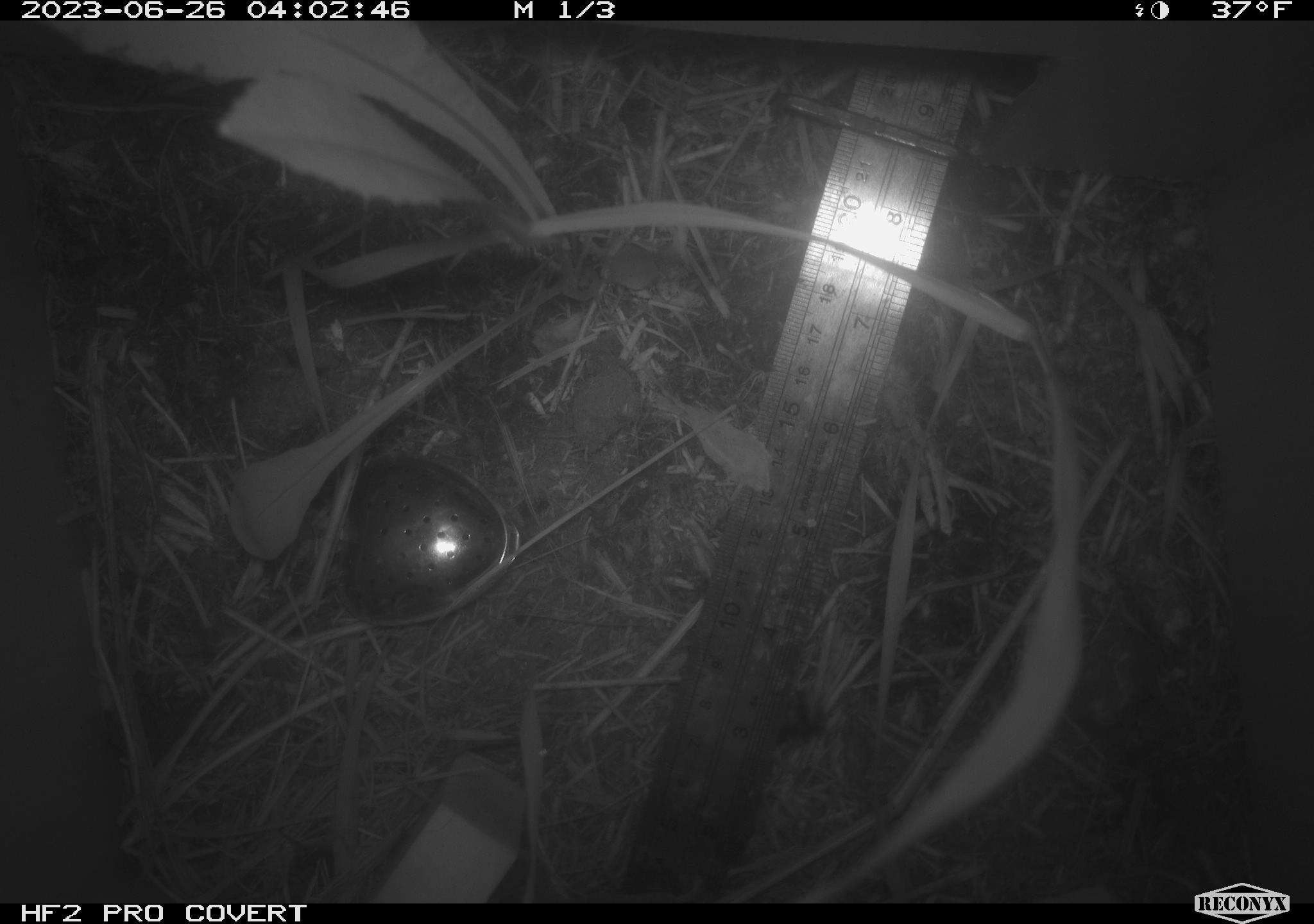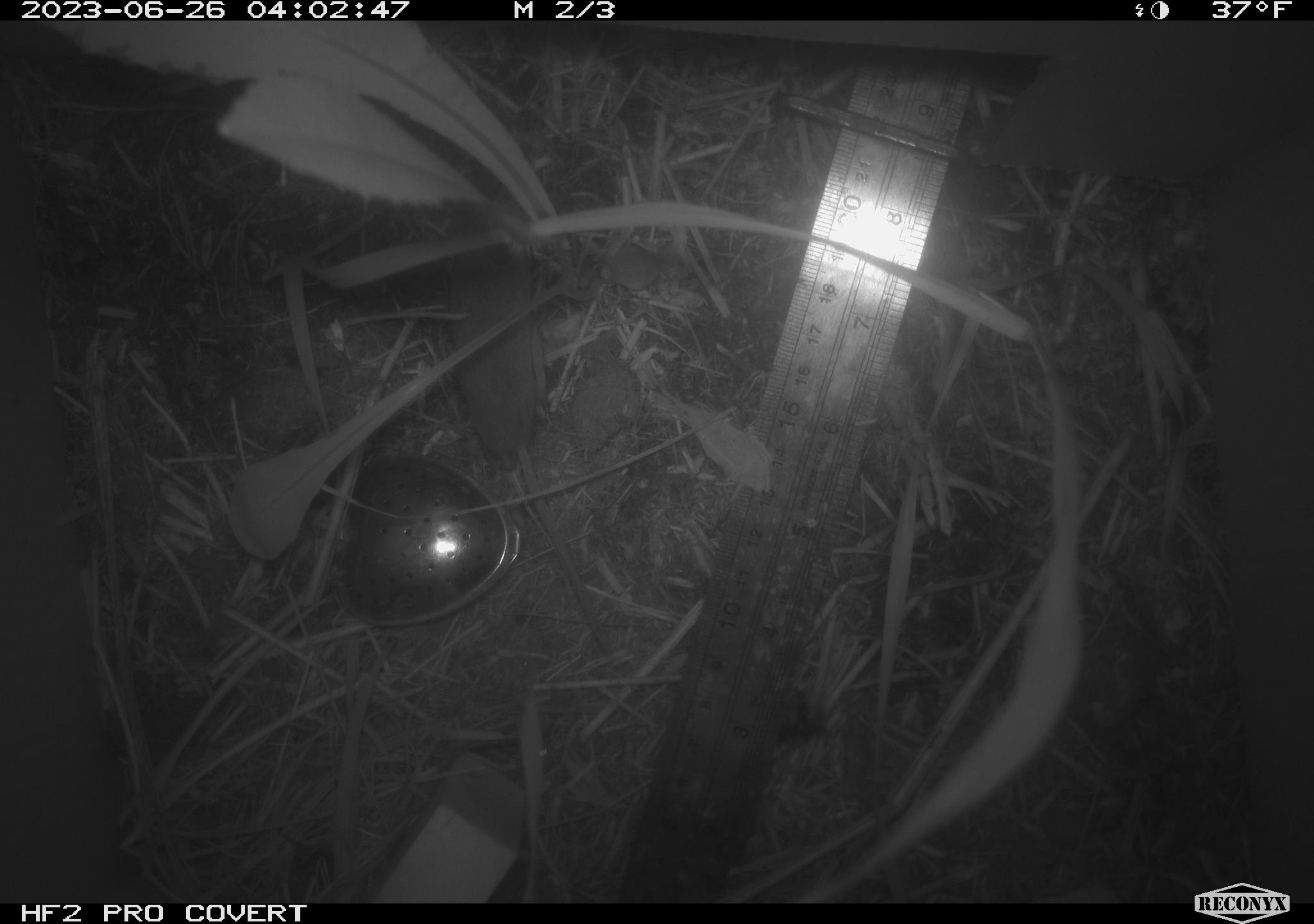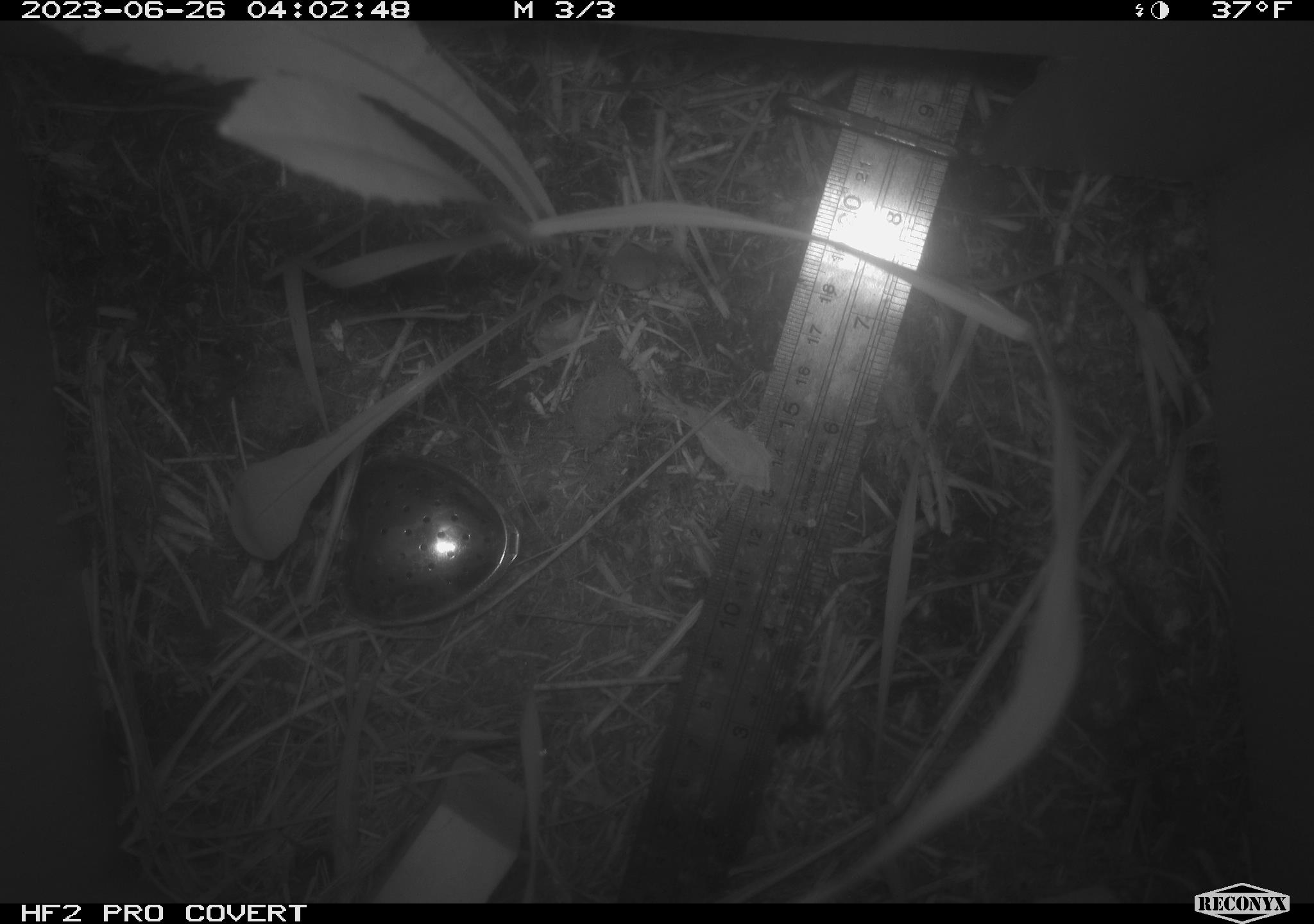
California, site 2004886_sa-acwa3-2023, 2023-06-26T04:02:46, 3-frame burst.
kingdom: Animalia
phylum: Chordata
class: Mammalia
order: Rodentia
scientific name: Rodentia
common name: rodent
Rodent (Rodentia).